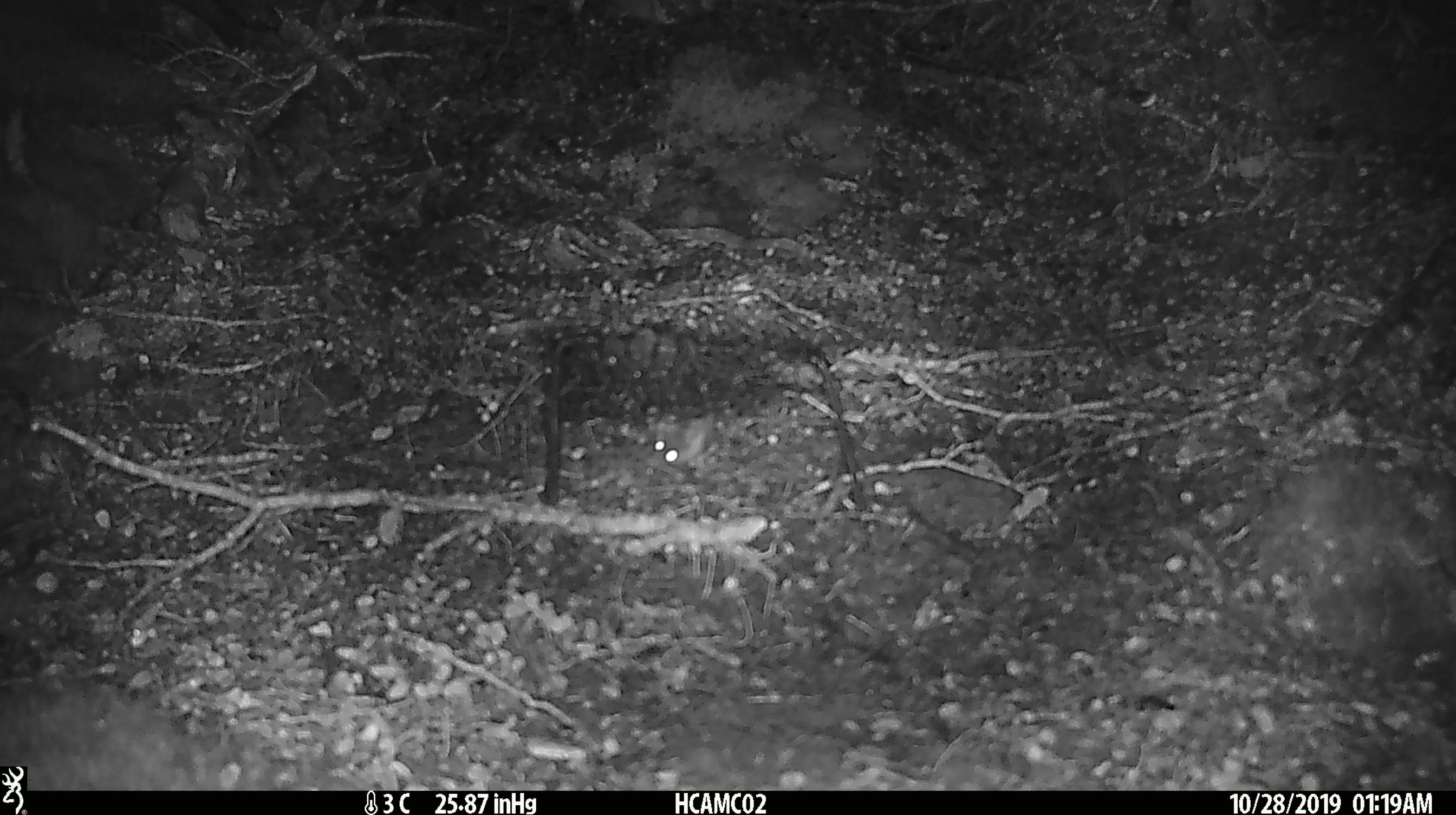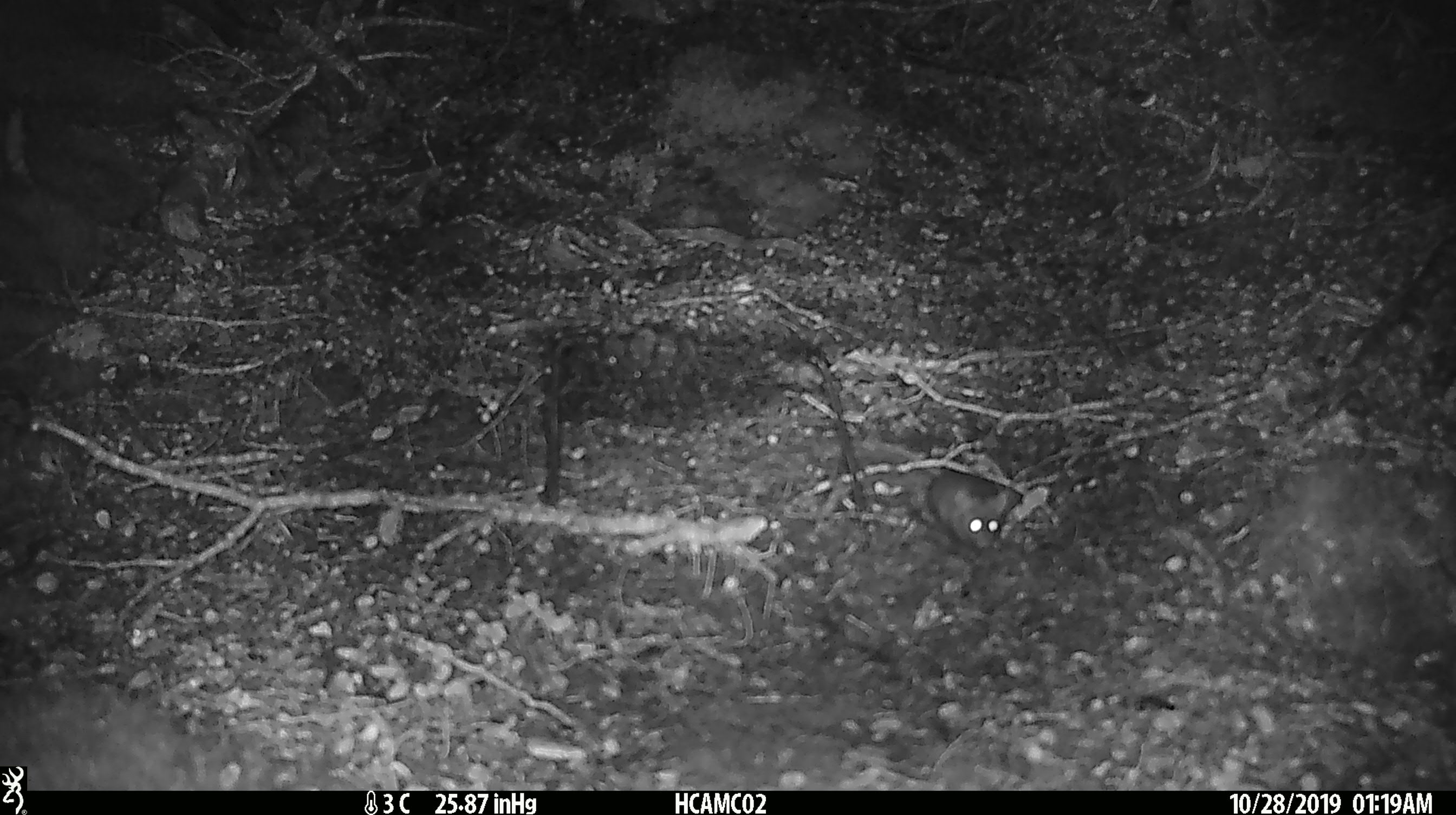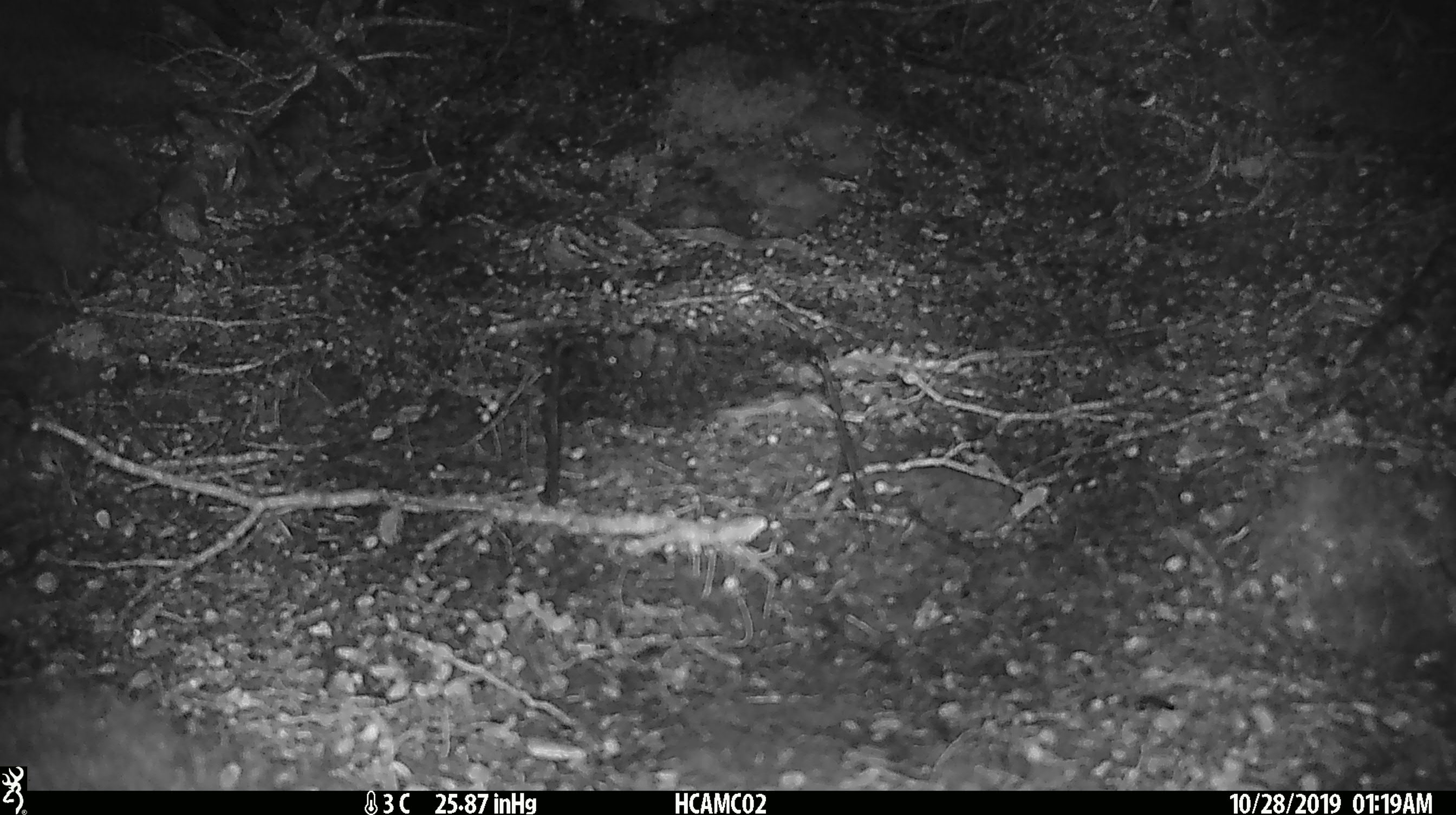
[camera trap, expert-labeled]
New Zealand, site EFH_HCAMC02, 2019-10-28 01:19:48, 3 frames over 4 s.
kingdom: Animalia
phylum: Chordata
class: Mammalia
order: Rodentia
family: Muridae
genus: Mus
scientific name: Mus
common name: mouse